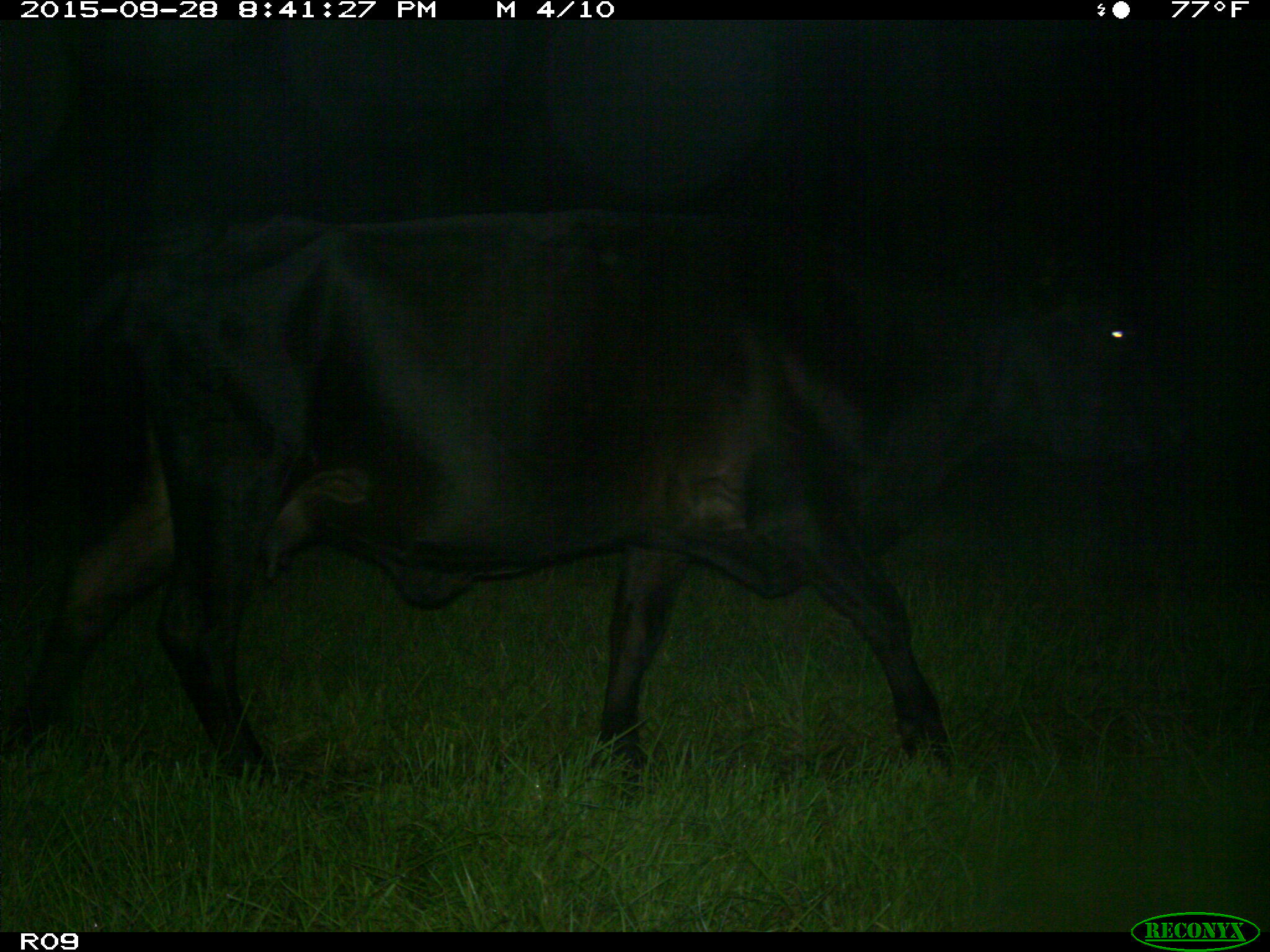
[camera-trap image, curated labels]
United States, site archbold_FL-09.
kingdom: Animalia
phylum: Chordata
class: Mammalia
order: Artiodactyla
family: Bovidae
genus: Bos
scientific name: Bos taurus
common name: domestic cow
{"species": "Bos taurus (domestic cow)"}